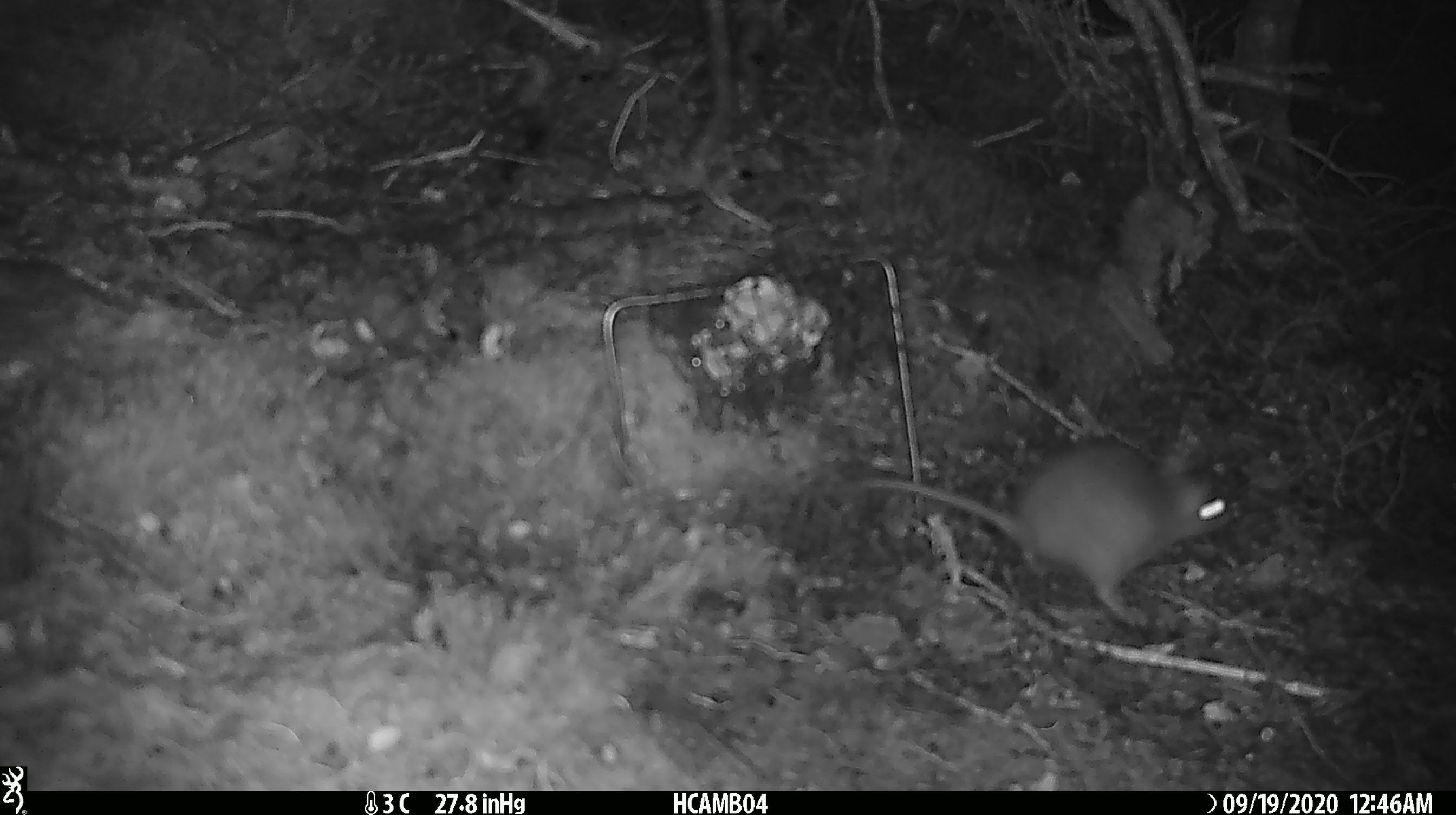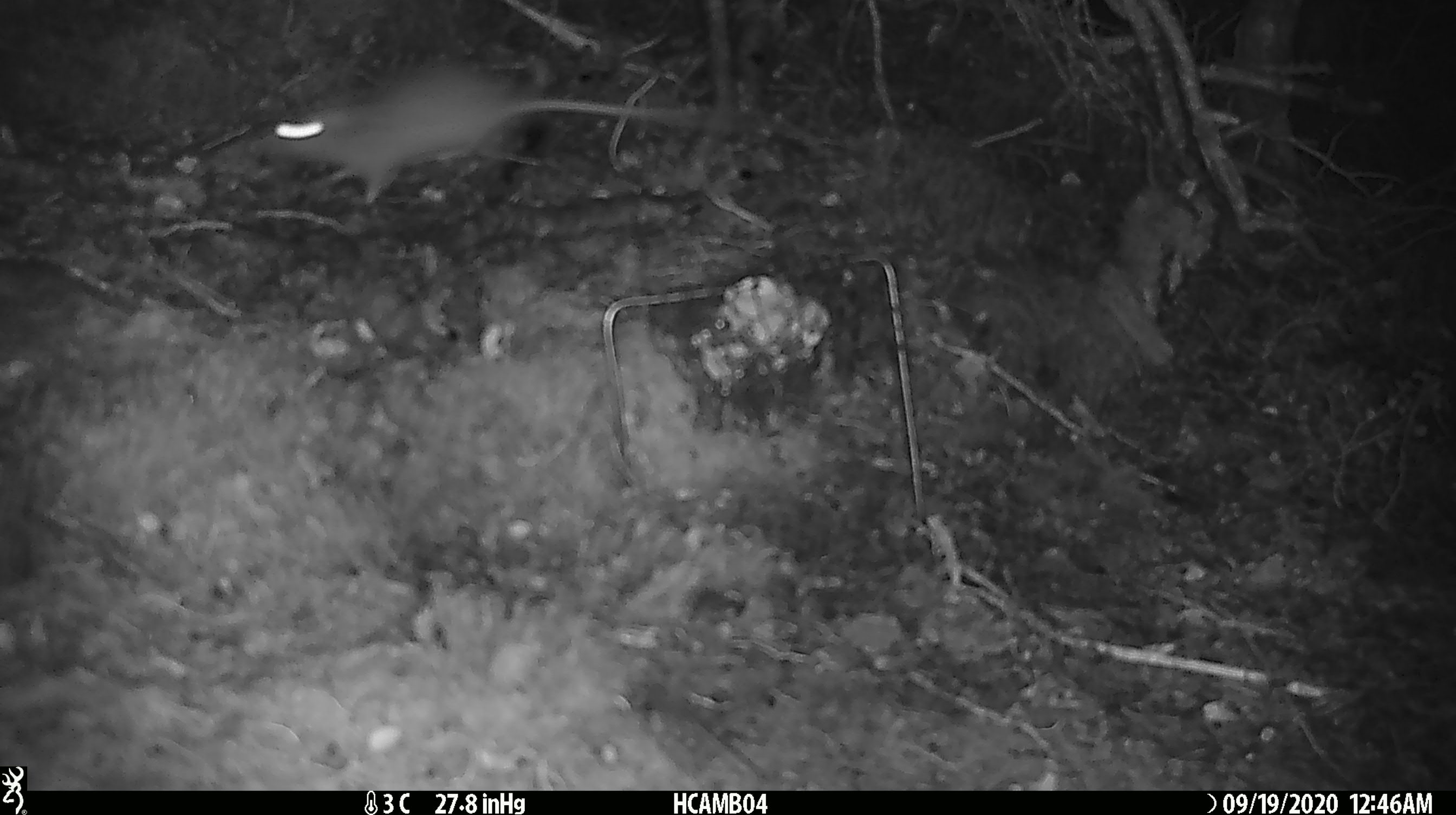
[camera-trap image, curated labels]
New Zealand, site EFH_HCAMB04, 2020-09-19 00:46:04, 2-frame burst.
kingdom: Animalia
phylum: Chordata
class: Mammalia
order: Rodentia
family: Muridae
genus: Rattus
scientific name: Rattus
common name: rat